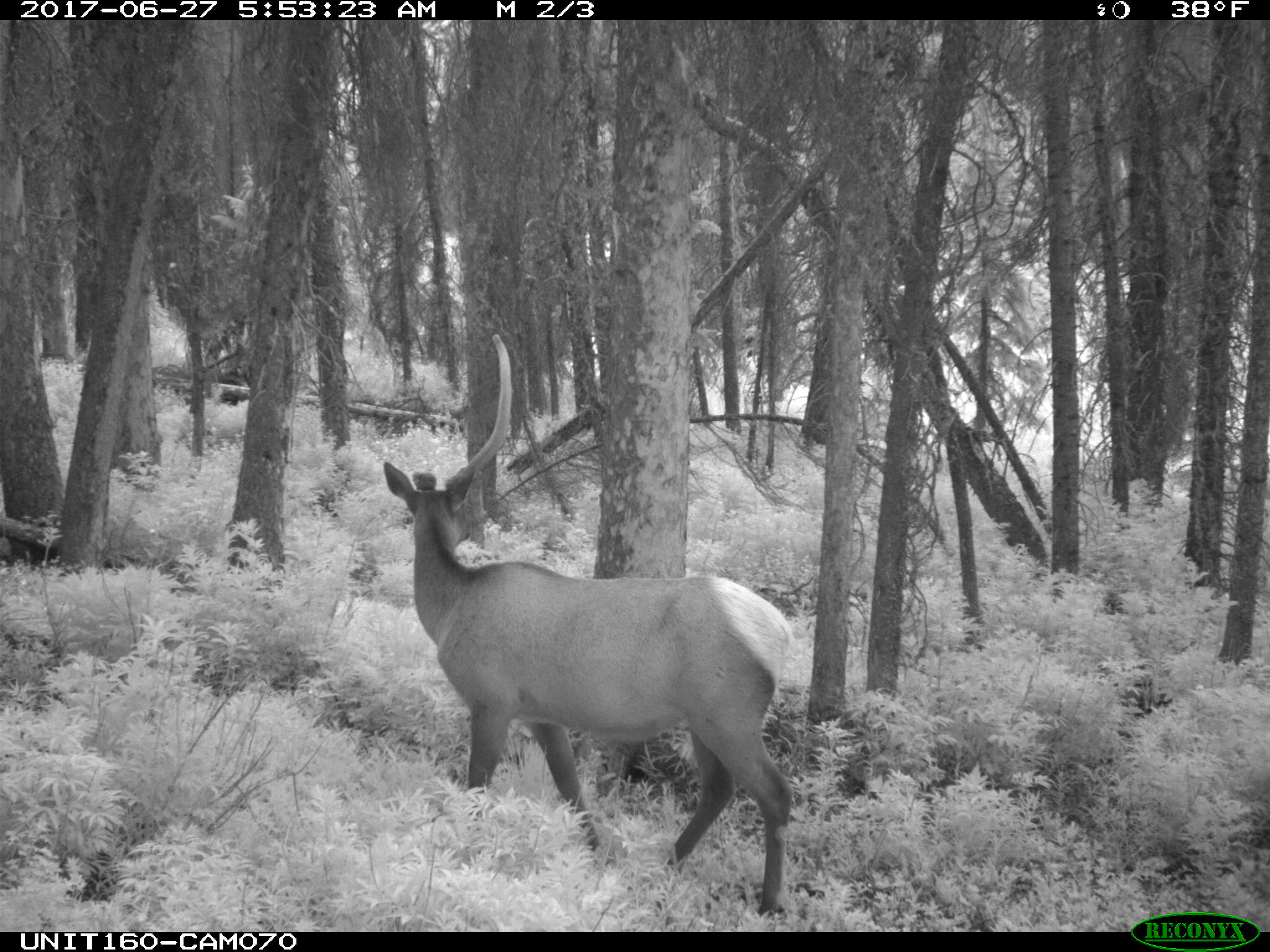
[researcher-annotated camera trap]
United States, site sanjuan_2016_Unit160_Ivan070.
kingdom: Animalia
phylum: Chordata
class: Mammalia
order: Artiodactyla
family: Cervidae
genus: Cervus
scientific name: Cervus elaphus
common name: red deer